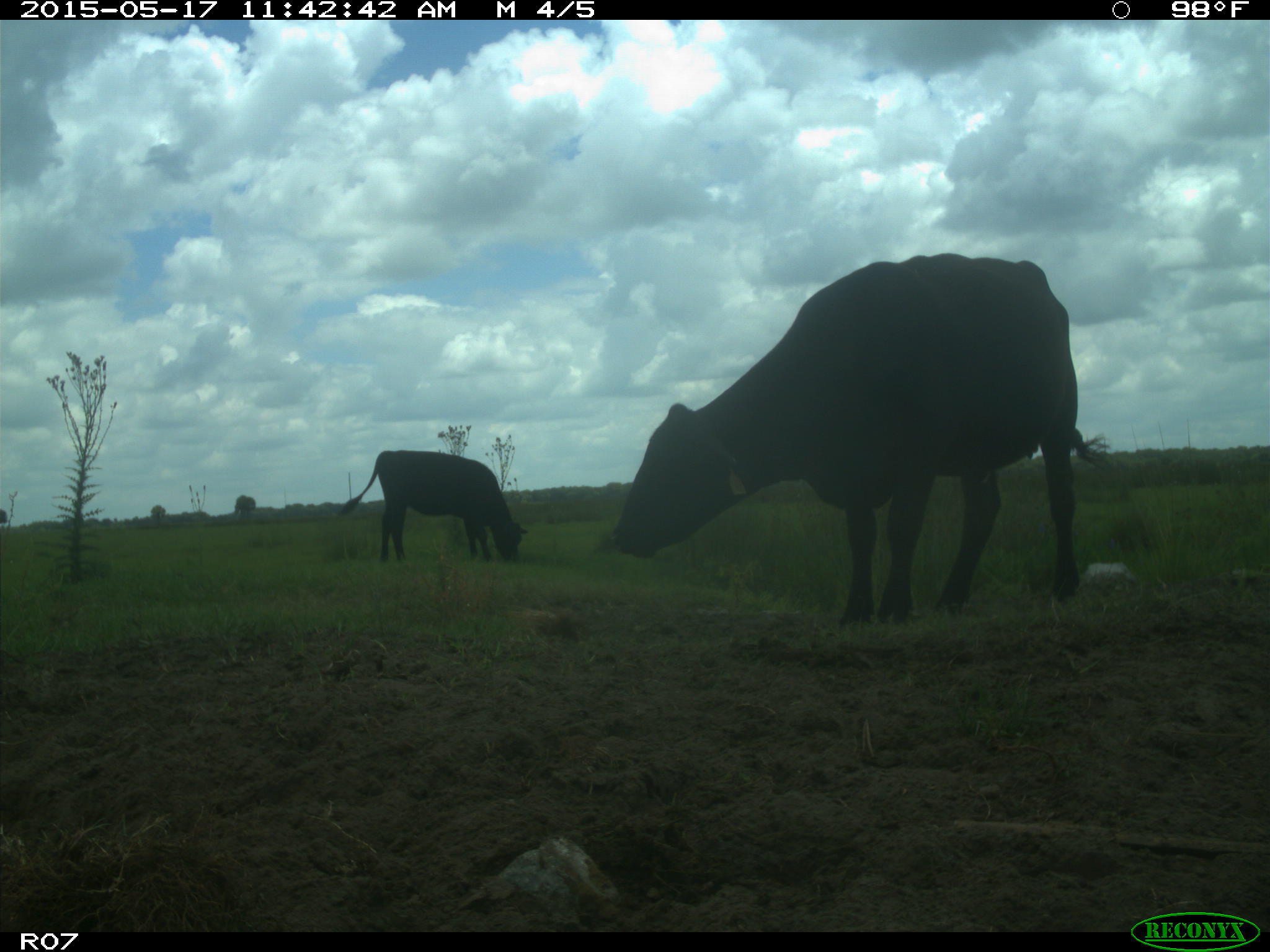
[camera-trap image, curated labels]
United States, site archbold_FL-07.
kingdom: Animalia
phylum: Chordata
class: Mammalia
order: Artiodactyla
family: Bovidae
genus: Bos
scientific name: Bos taurus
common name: domestic cow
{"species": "Bos taurus (domestic cow)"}